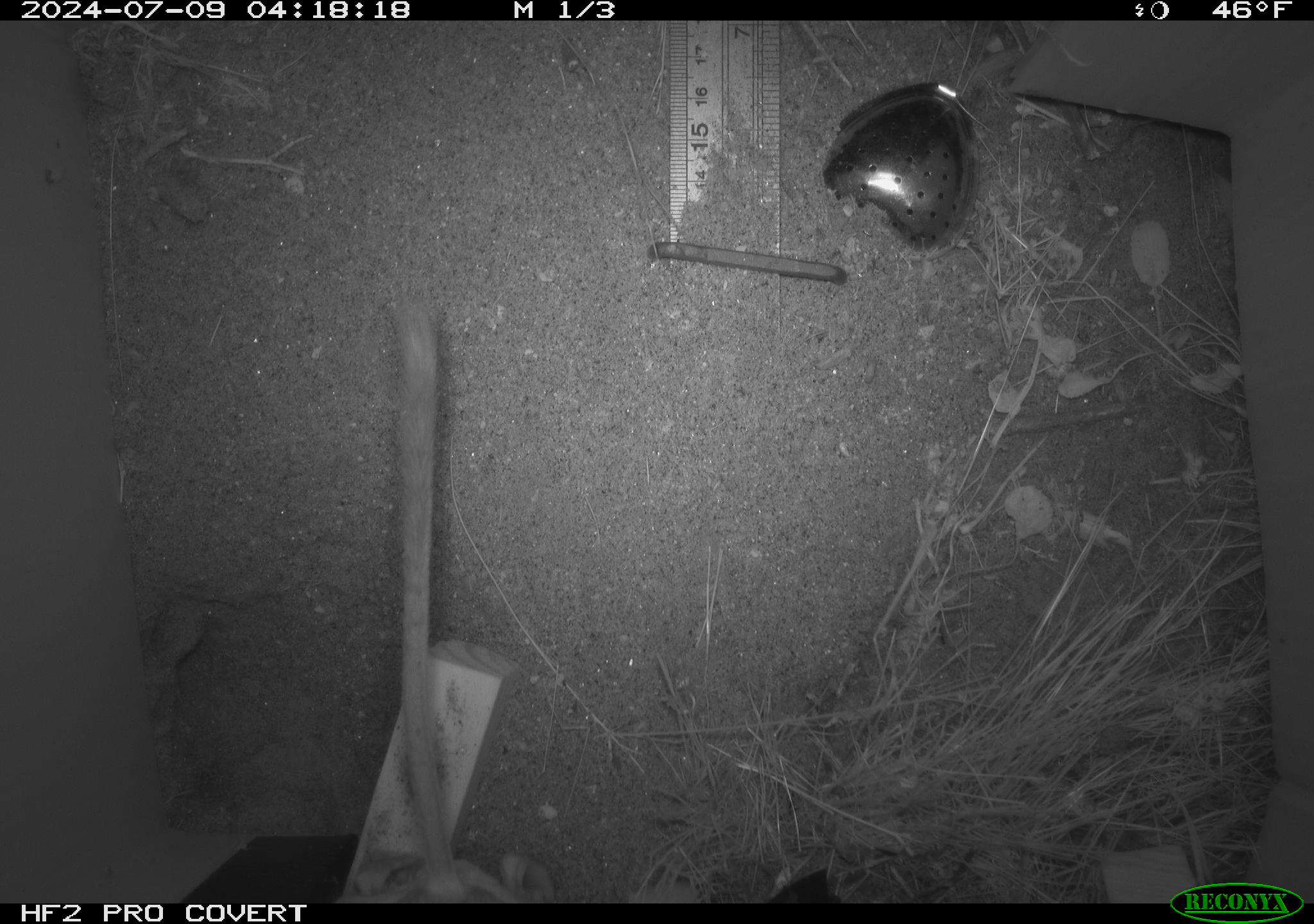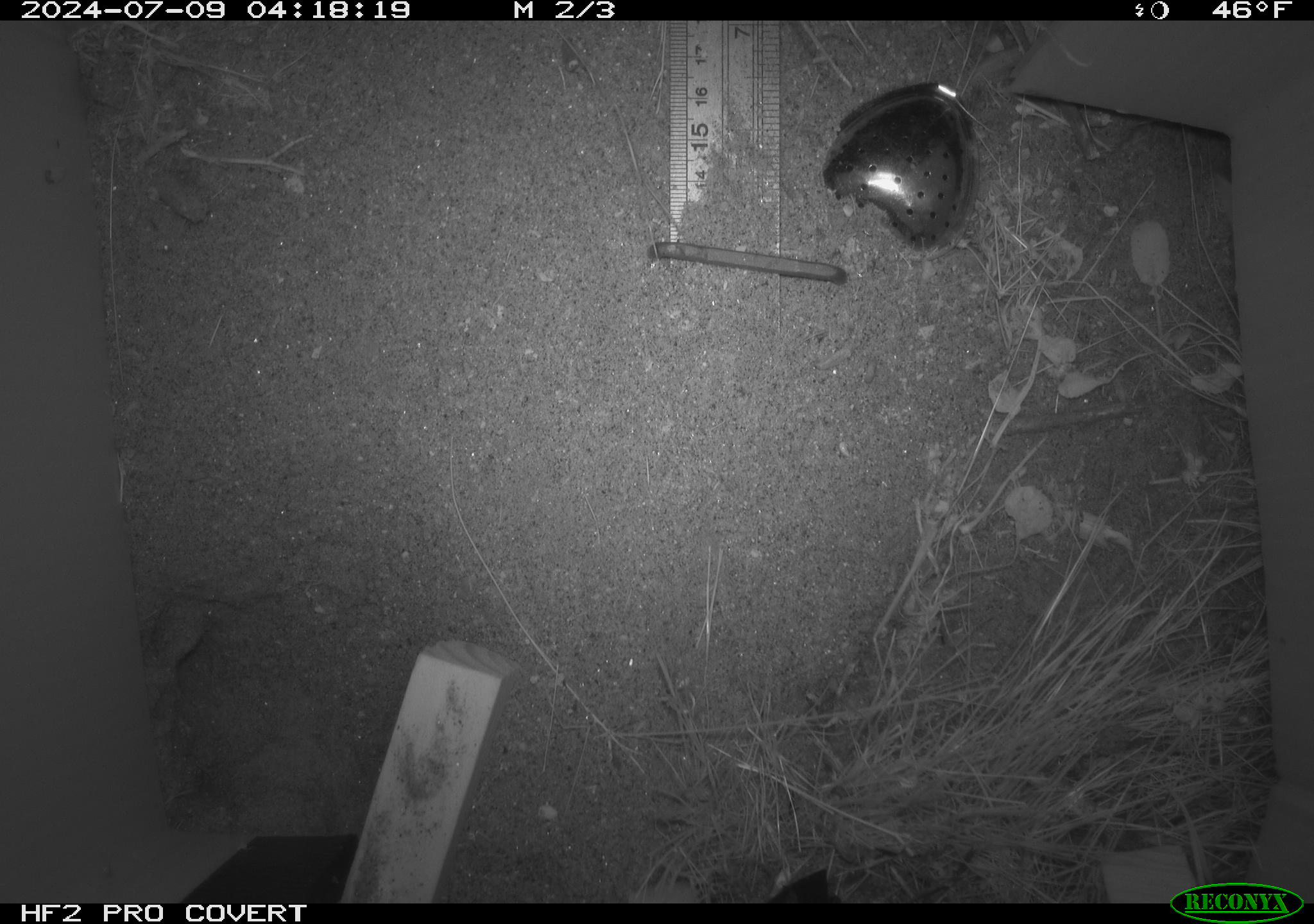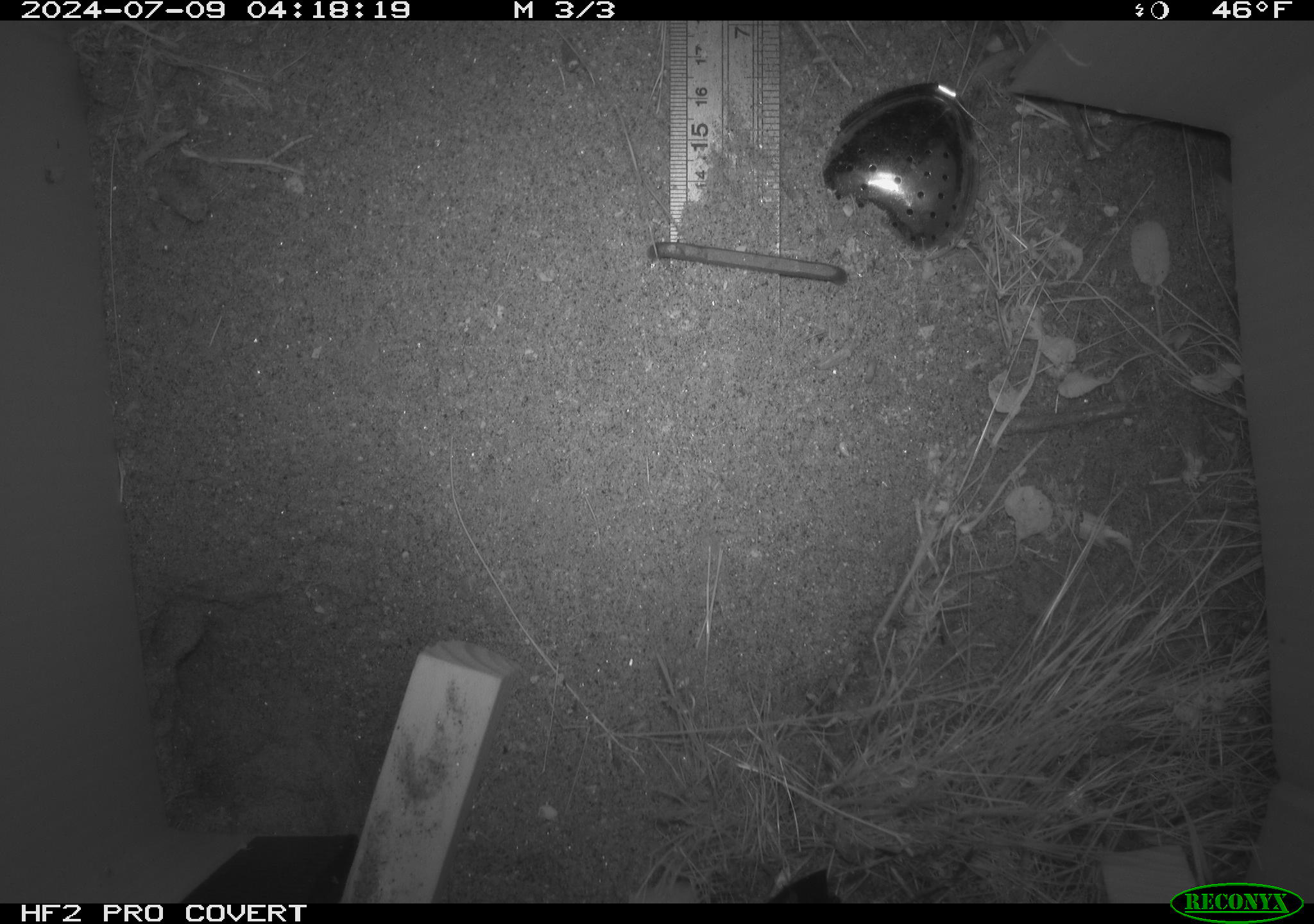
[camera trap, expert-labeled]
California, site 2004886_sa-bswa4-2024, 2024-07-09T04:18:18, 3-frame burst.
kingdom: Animalia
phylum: Chordata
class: Mammalia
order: Rodentia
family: Heteromyidae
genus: Dipodomys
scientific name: Dipodomys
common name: kangaroo rats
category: dipodomys species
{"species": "dipodomys species (kangaroo rats) (Dipodomys)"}